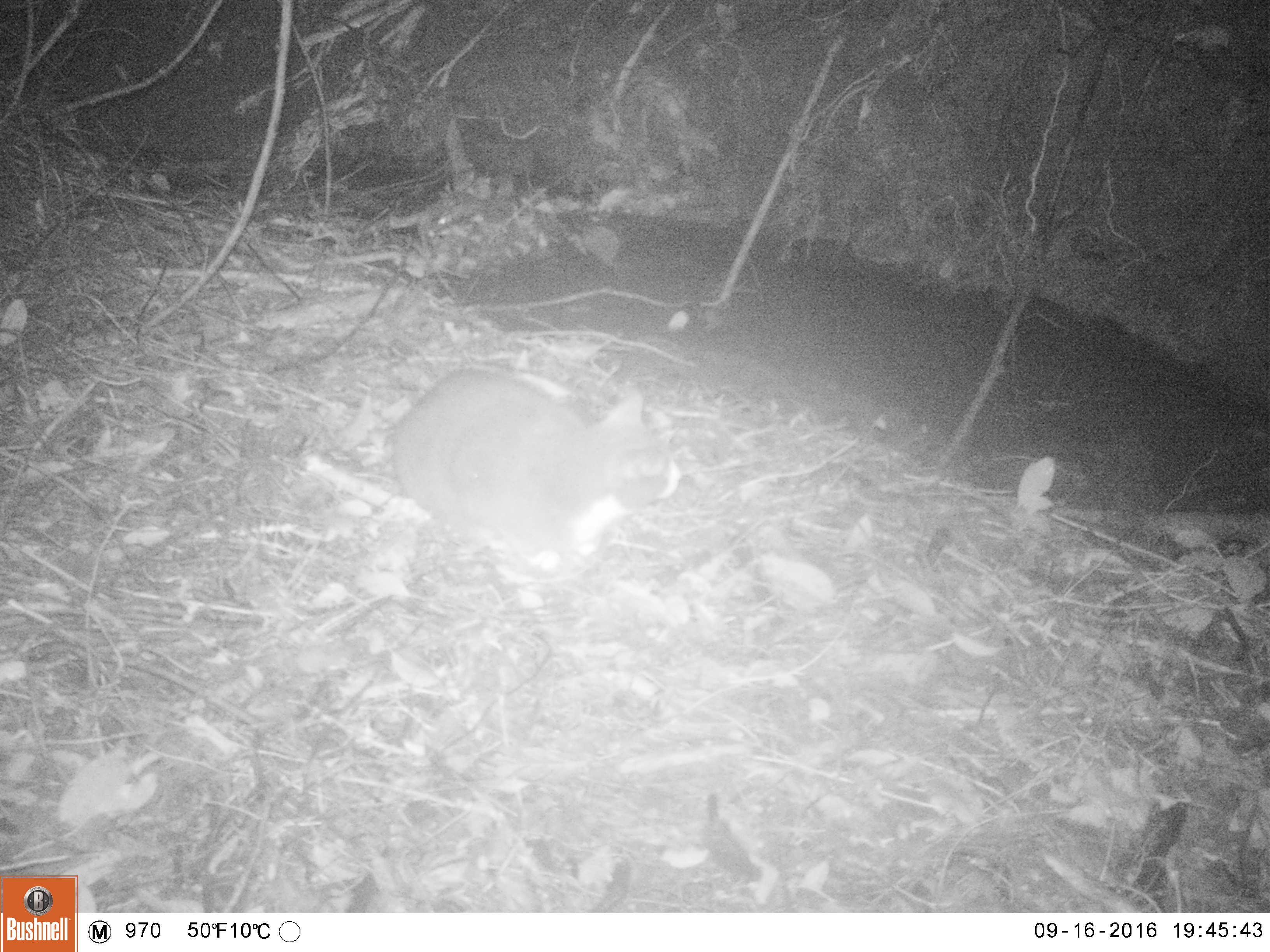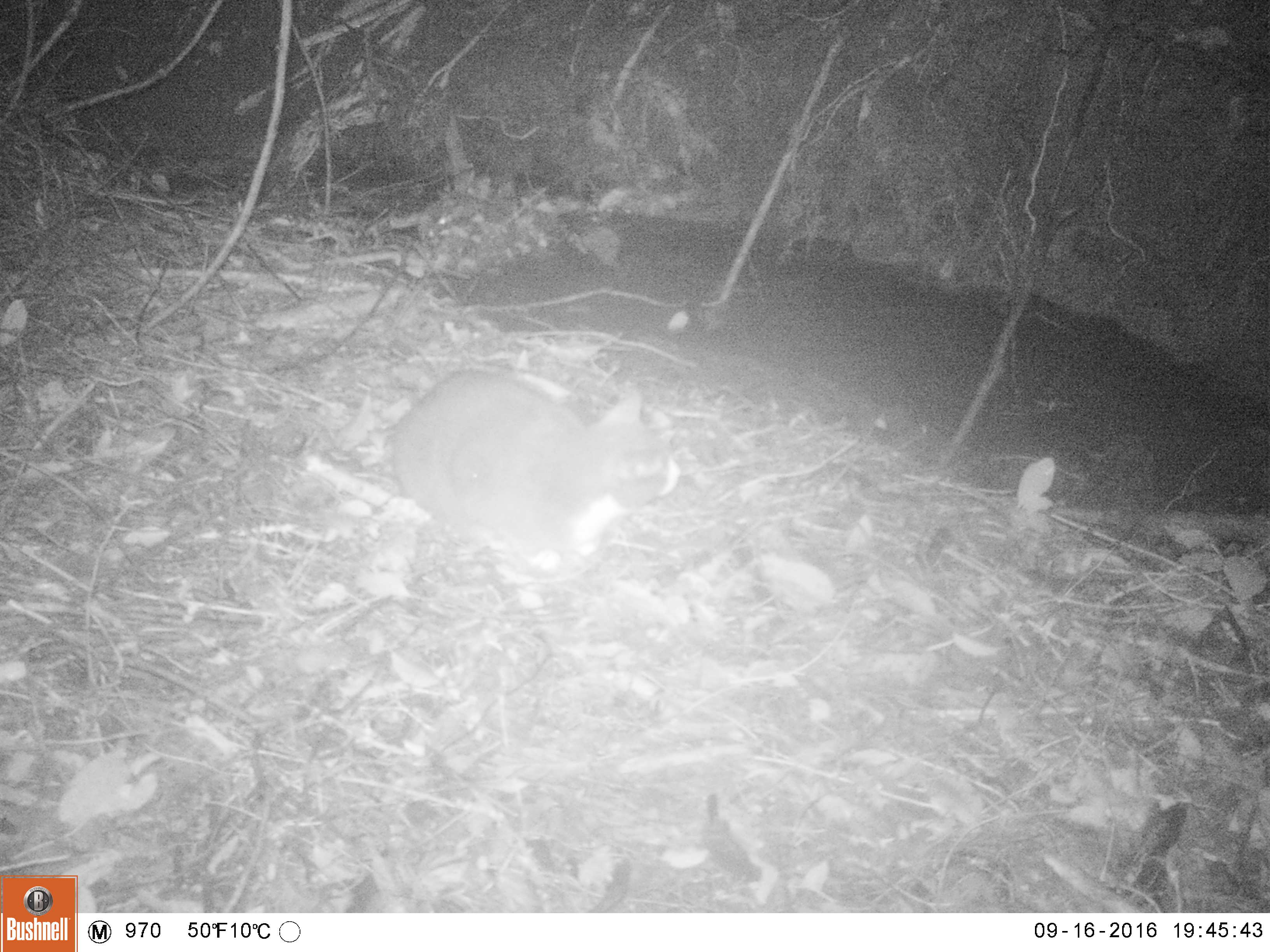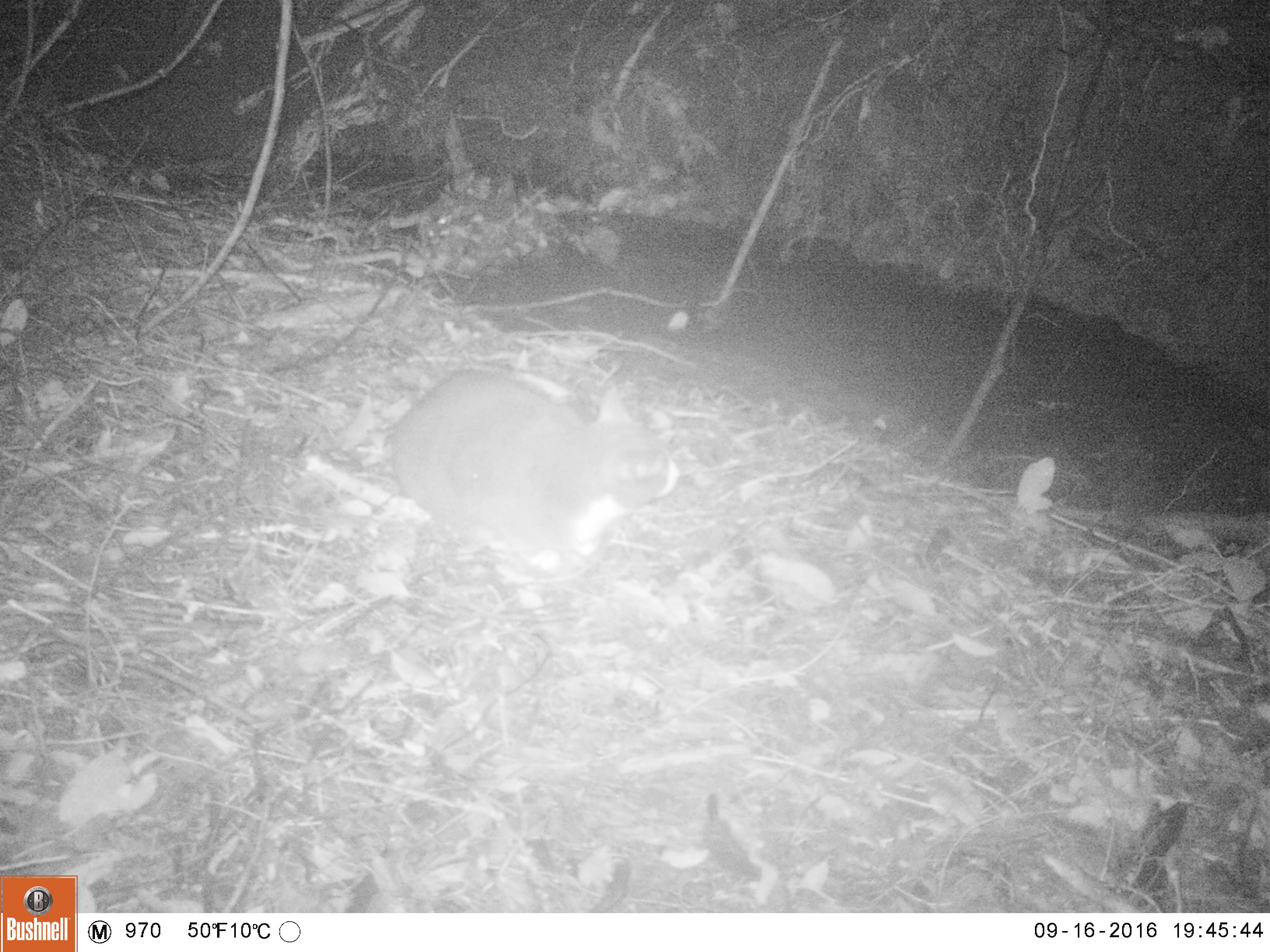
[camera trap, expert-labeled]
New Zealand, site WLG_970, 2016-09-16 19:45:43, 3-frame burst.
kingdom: Animalia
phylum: Chordata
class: Mammalia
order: Carnivora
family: Felidae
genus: Felis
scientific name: Felis catus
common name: domestic cat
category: cat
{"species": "cat (domestic cat) (Felis catus)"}